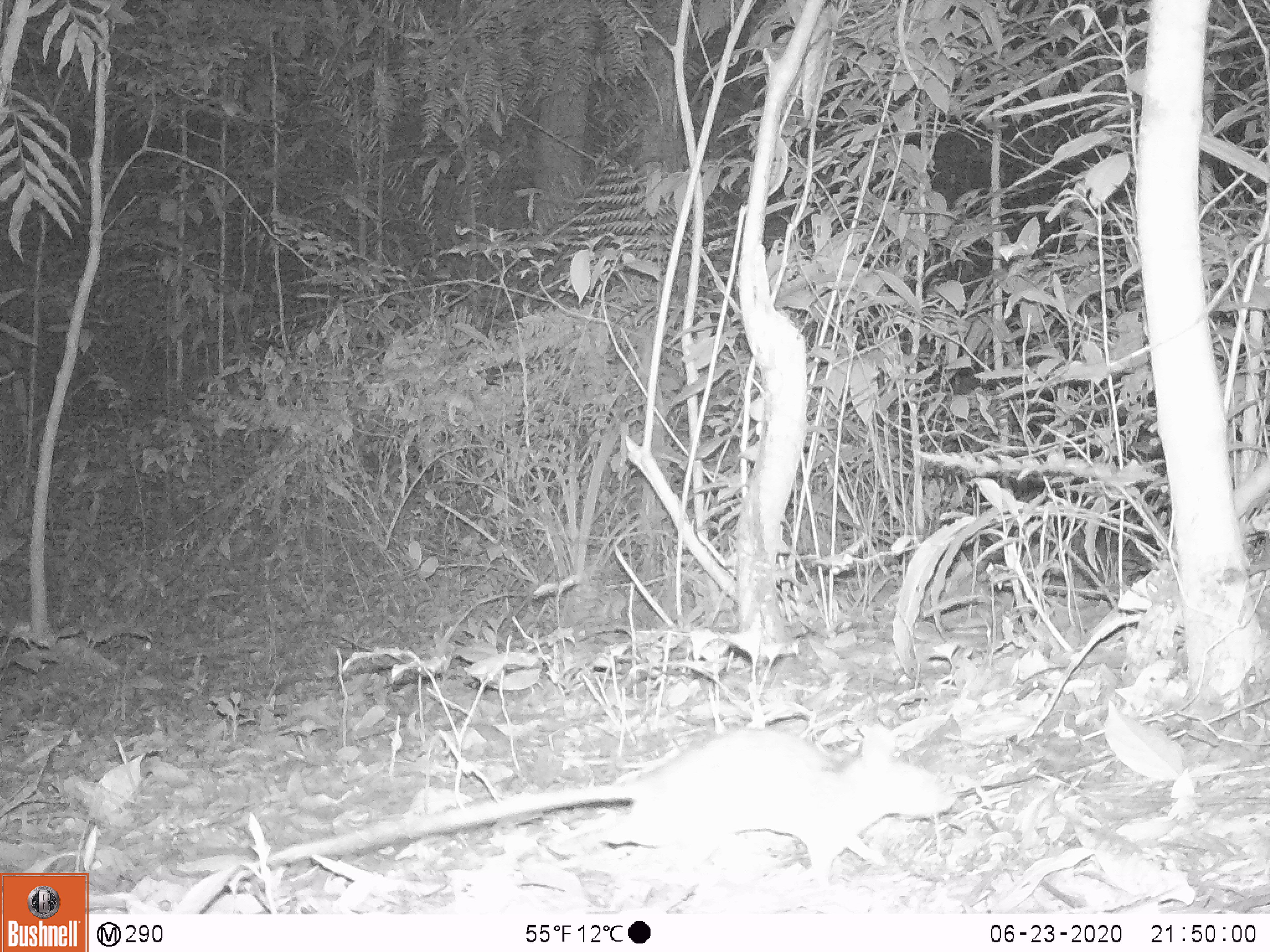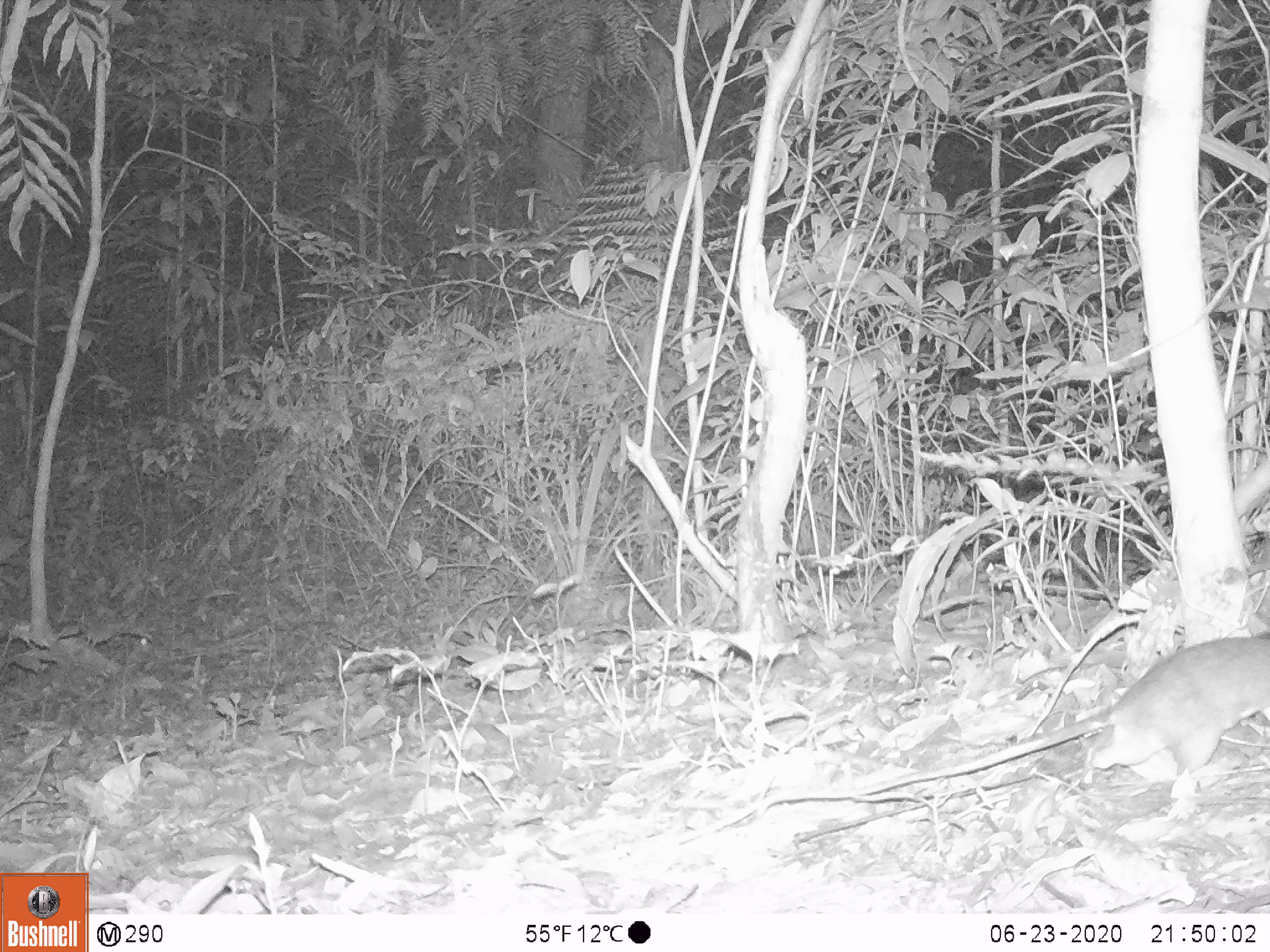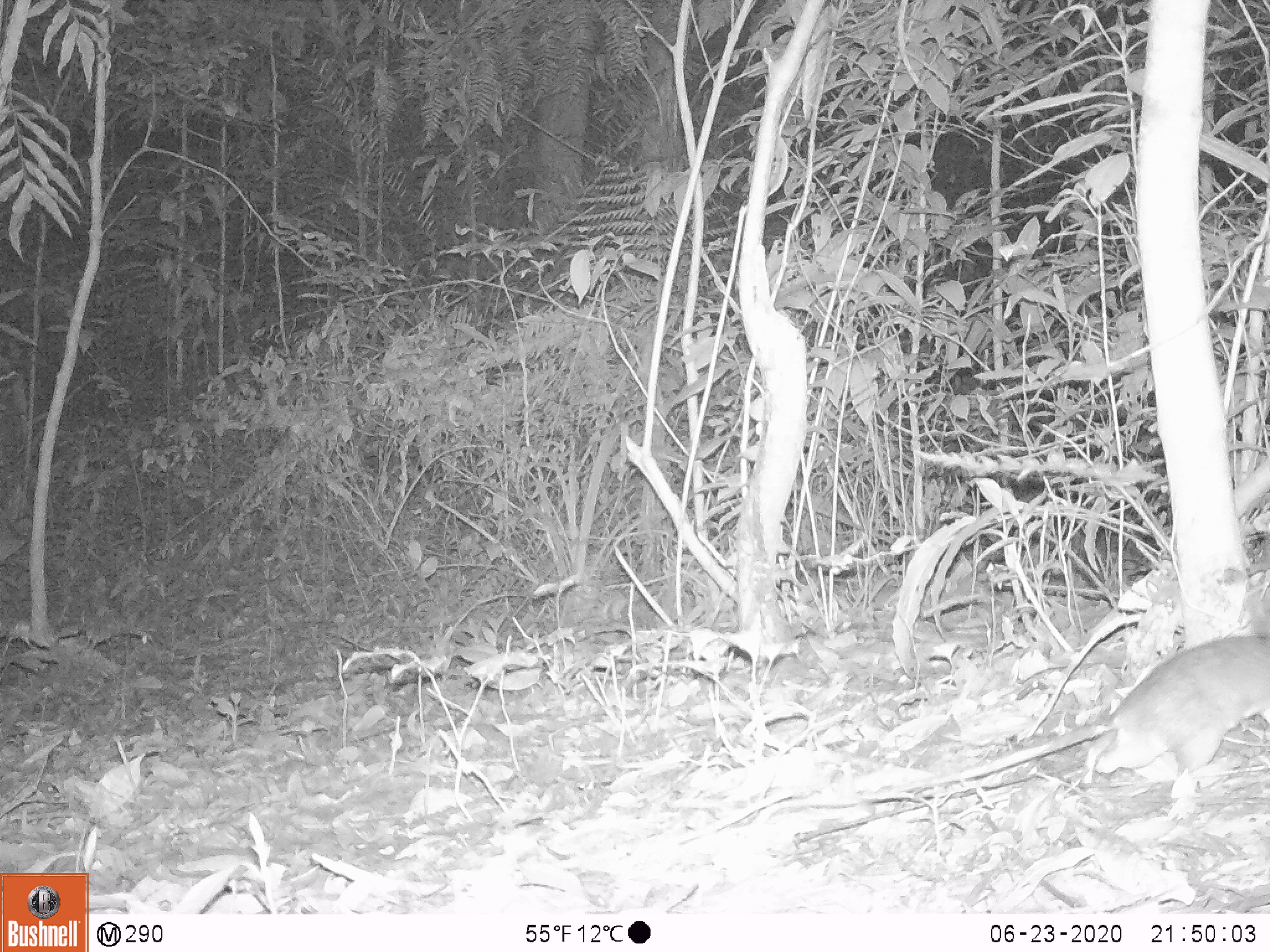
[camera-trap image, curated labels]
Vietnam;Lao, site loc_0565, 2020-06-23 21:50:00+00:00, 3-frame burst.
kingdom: Animalia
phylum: Chordata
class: Mammalia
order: Rodentia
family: Muridae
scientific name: Muridae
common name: old-world mice and rats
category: unidentified murid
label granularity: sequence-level